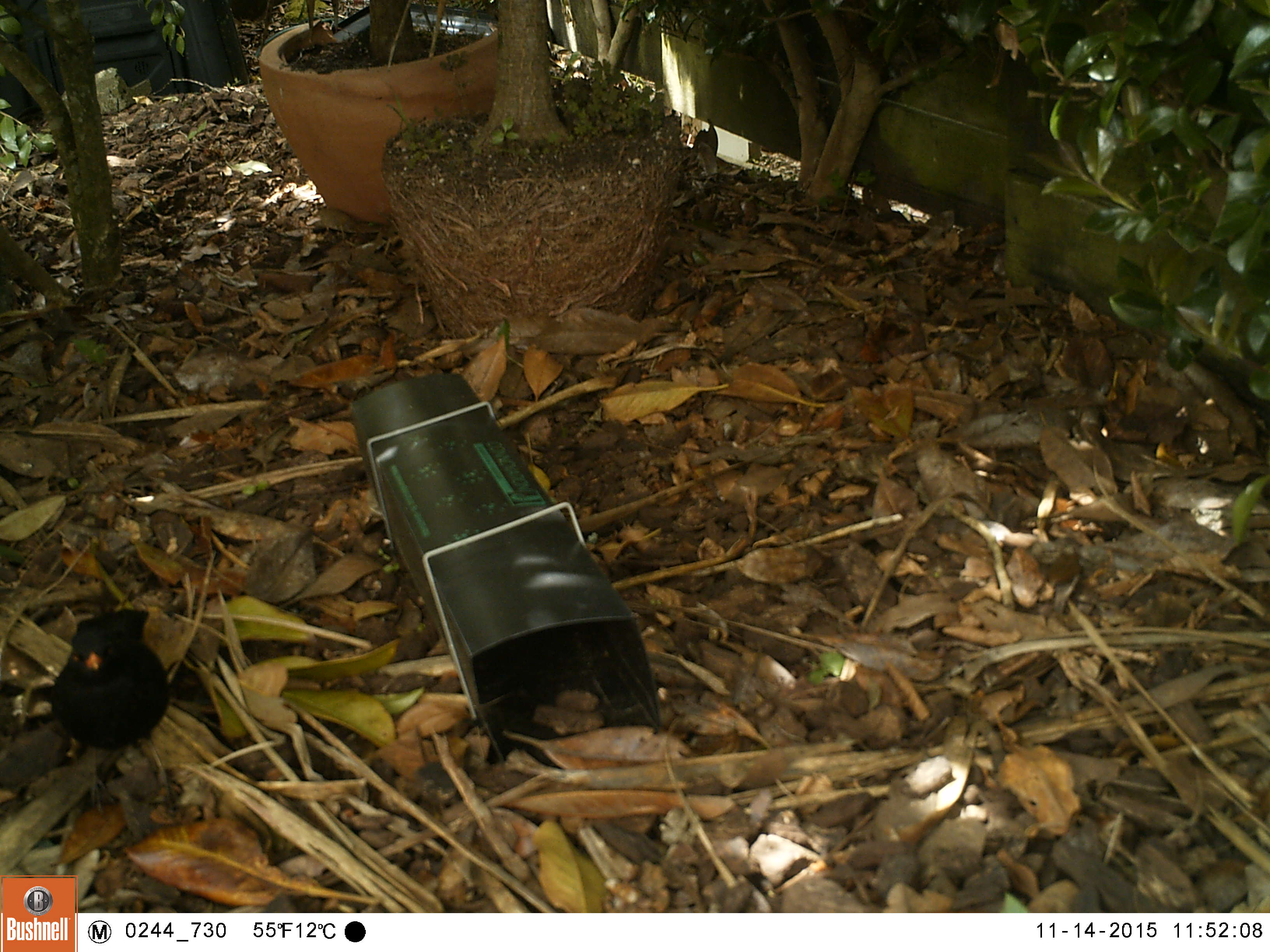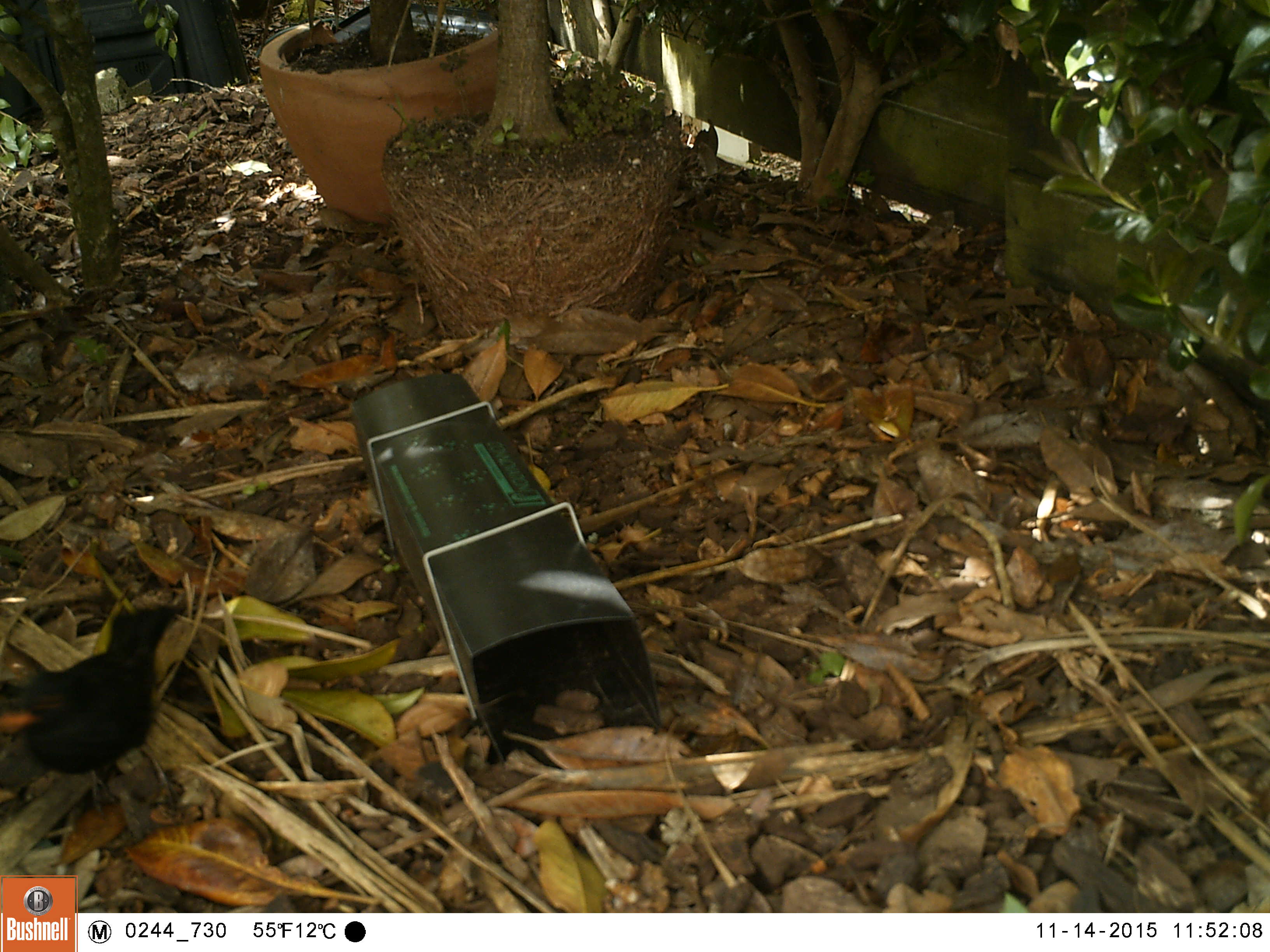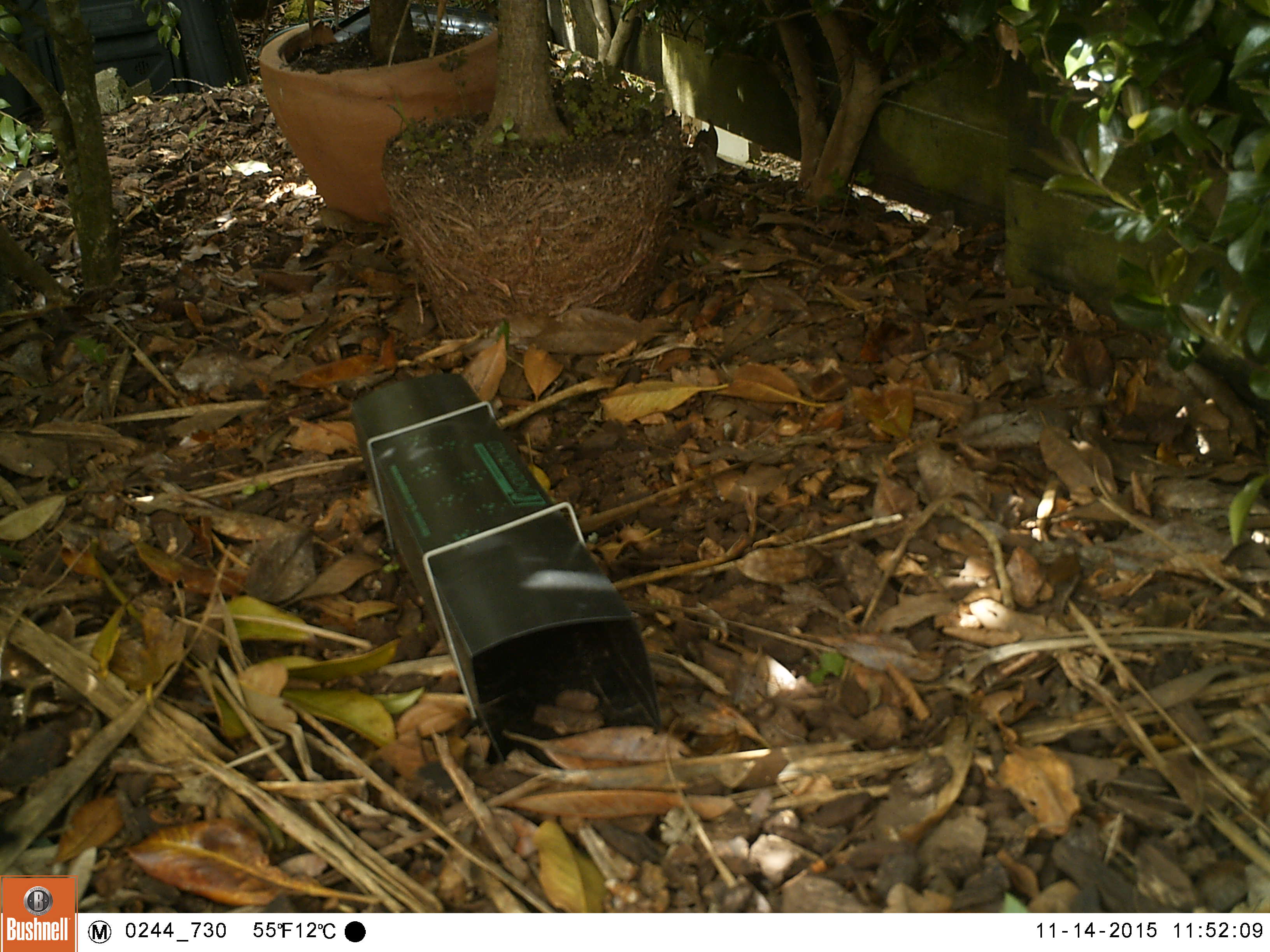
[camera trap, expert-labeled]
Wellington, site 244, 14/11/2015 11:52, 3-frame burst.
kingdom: Animalia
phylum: Chordata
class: Aves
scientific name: Aves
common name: bird